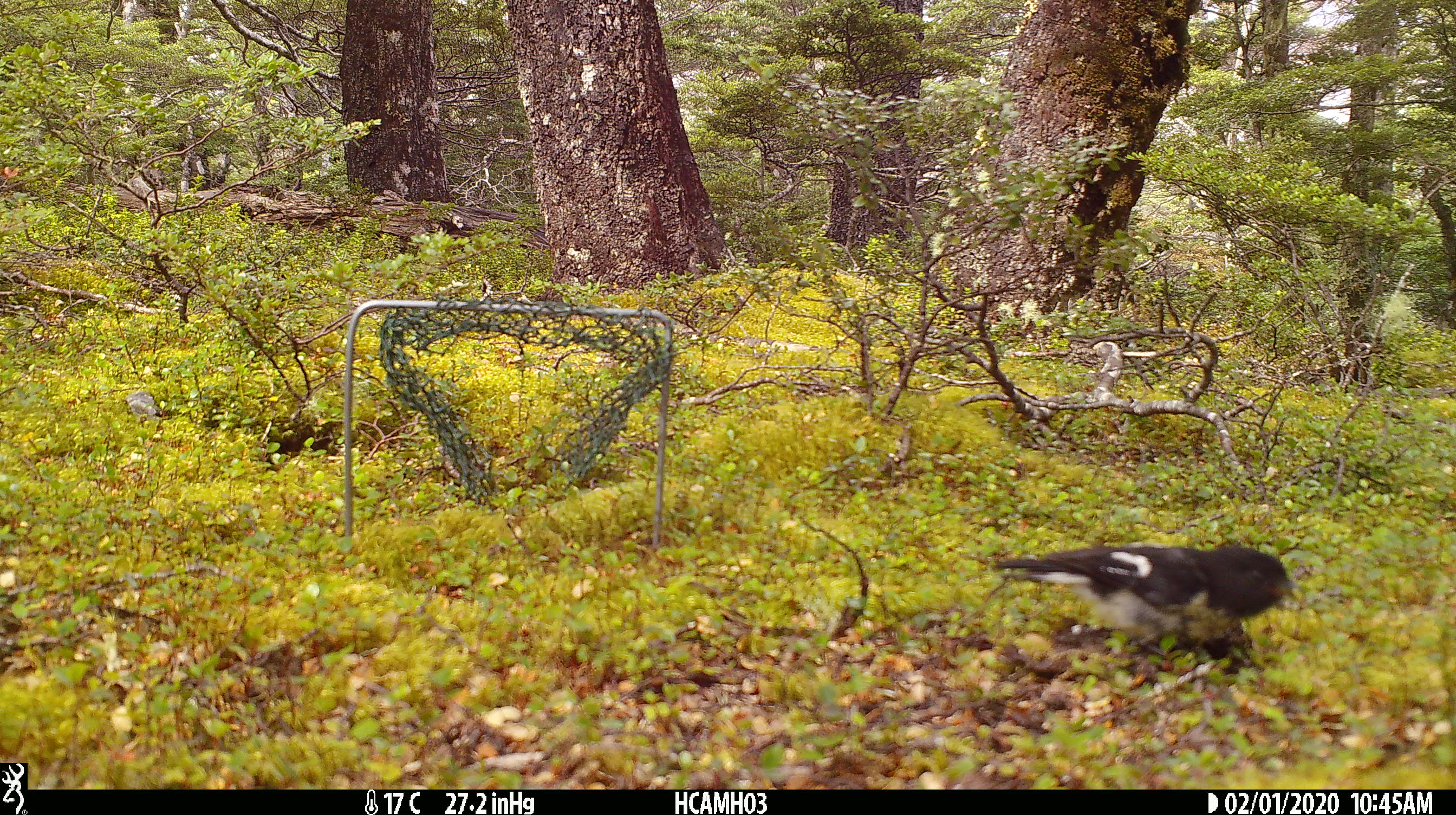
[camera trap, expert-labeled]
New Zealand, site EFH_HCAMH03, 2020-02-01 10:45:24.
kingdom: Animalia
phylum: Chordata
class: Aves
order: Passeriformes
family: Petroicidae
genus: Petroica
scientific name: Petroica macrocephala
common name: tomtit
Tomtit (Petroica macrocephala).